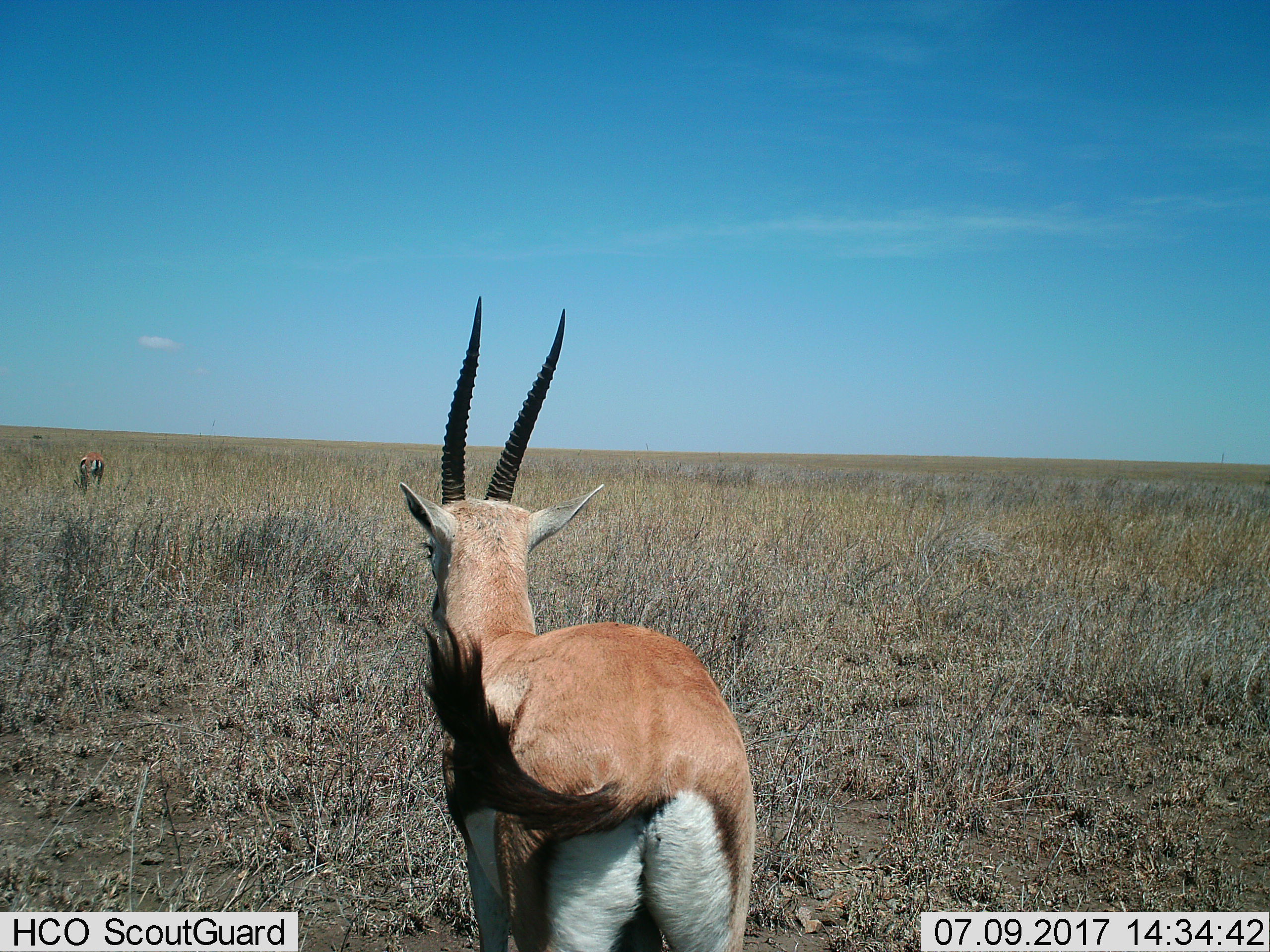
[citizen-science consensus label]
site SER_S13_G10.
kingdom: Animalia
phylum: Chordata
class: Mammalia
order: Artiodactyla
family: Bovidae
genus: Eudorcas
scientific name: Eudorcas thomsonii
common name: thomson's gazelle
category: gazellethomsons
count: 2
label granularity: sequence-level